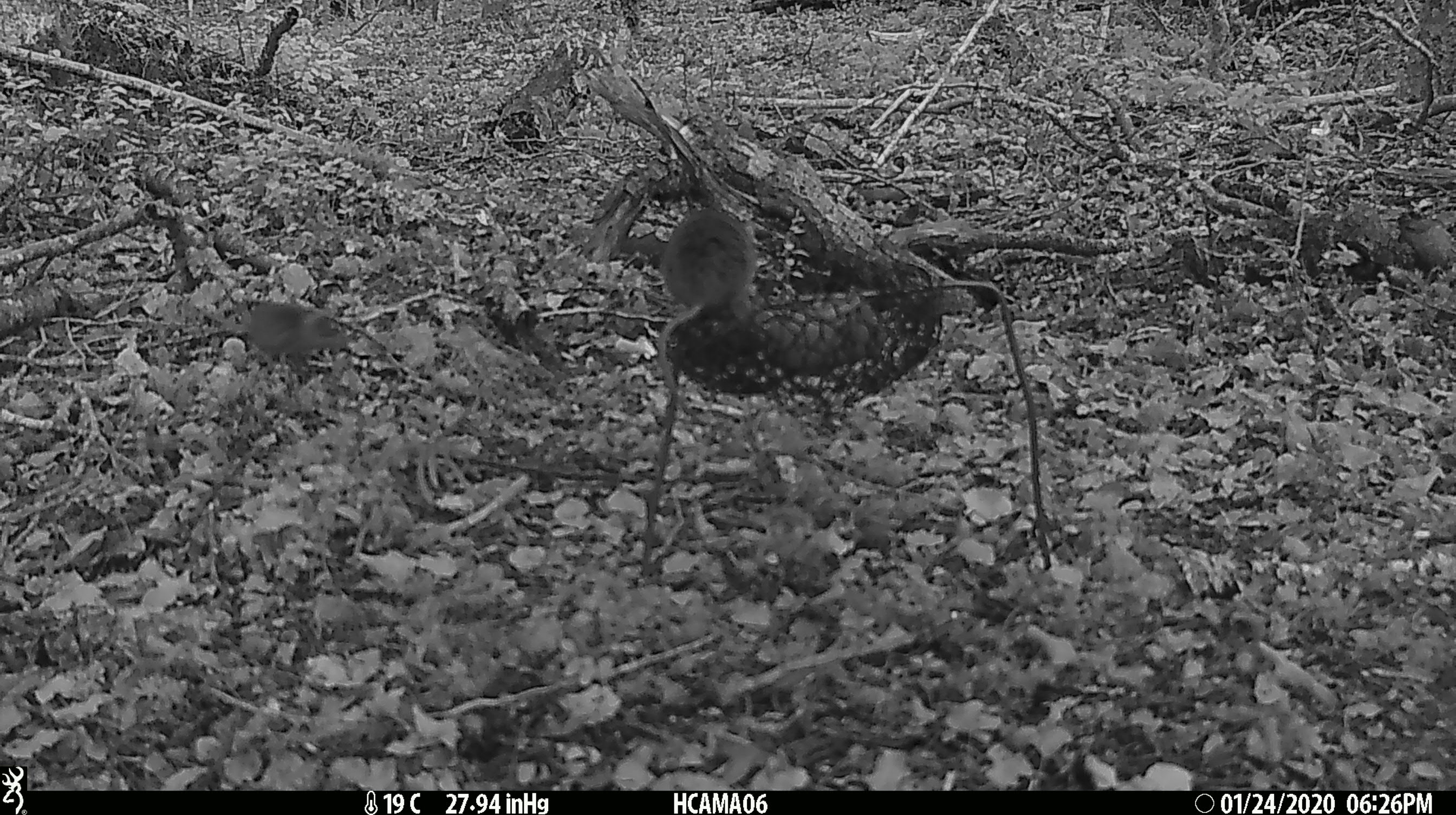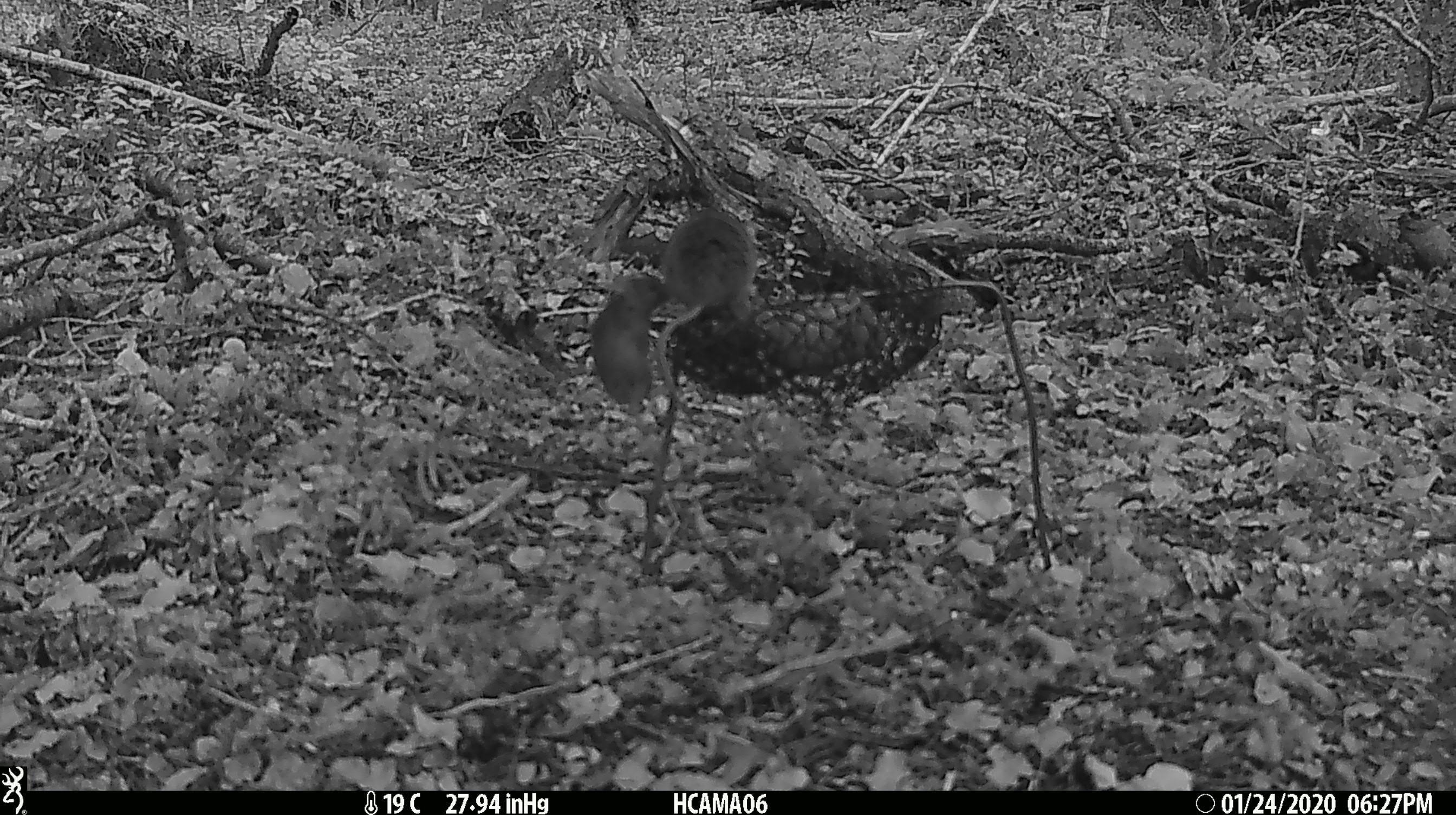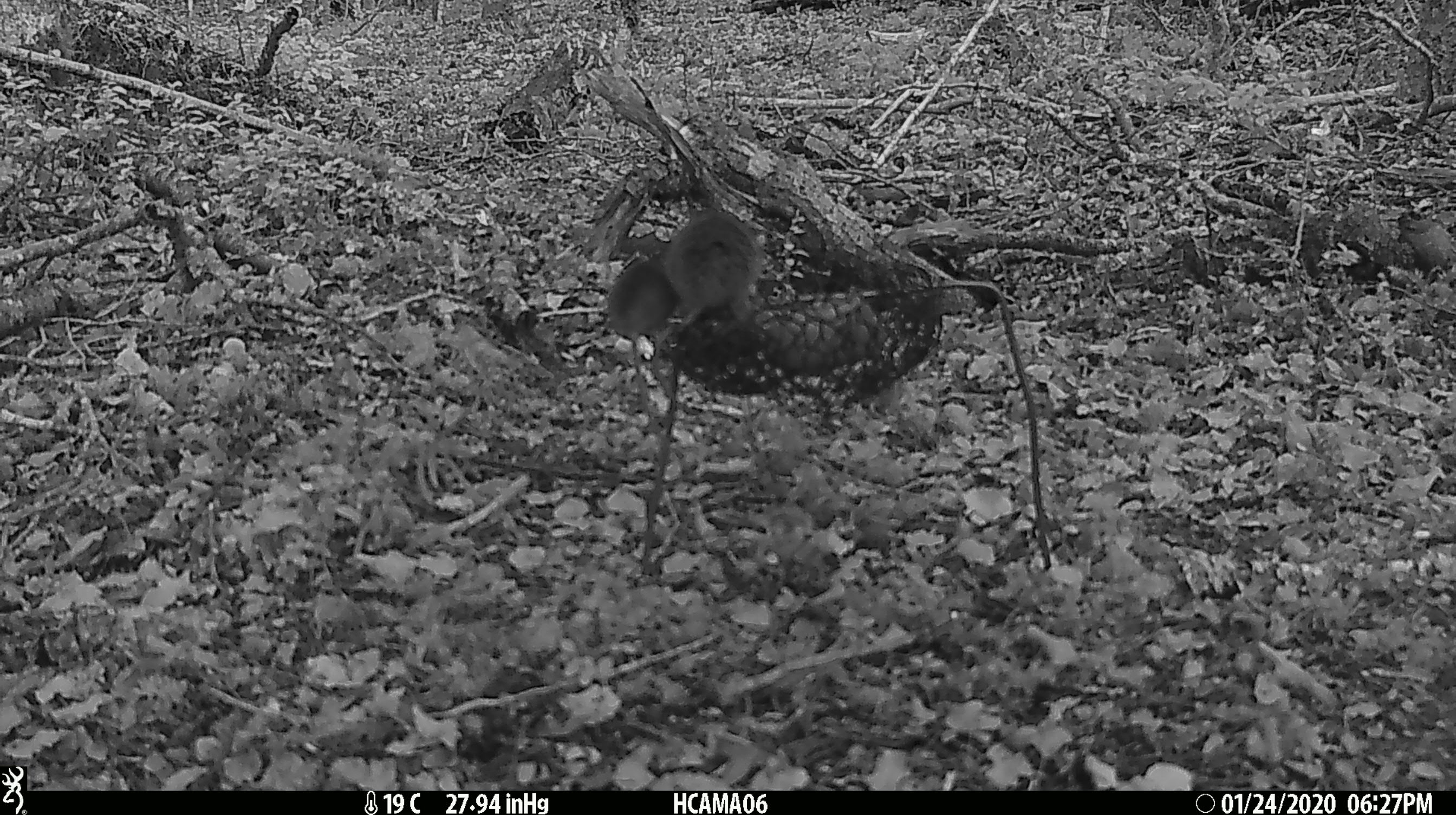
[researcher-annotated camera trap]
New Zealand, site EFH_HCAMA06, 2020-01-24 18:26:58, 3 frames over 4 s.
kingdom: Animalia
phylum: Chordata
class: Mammalia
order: Rodentia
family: Muridae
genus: Mus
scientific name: Mus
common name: mouse